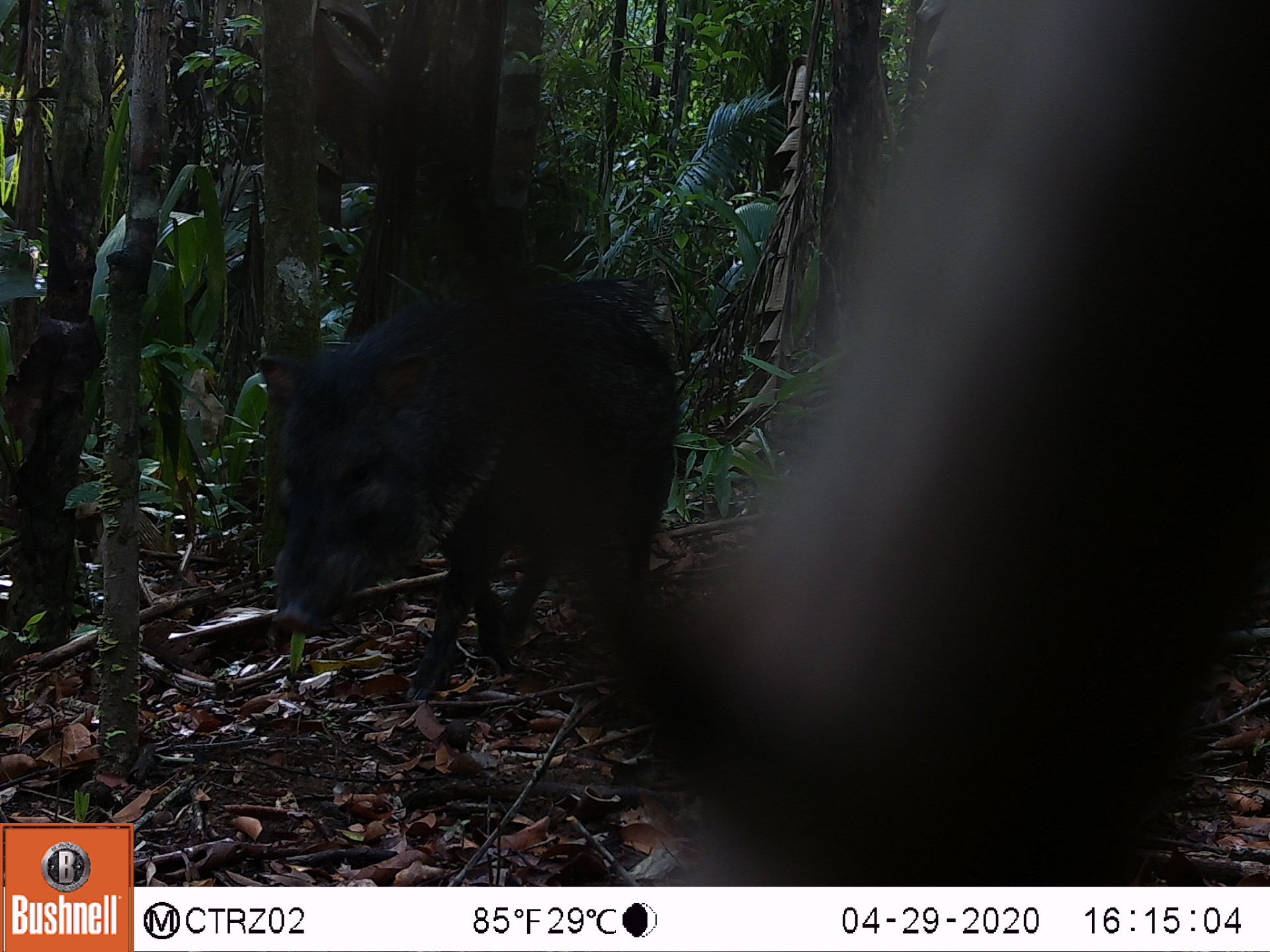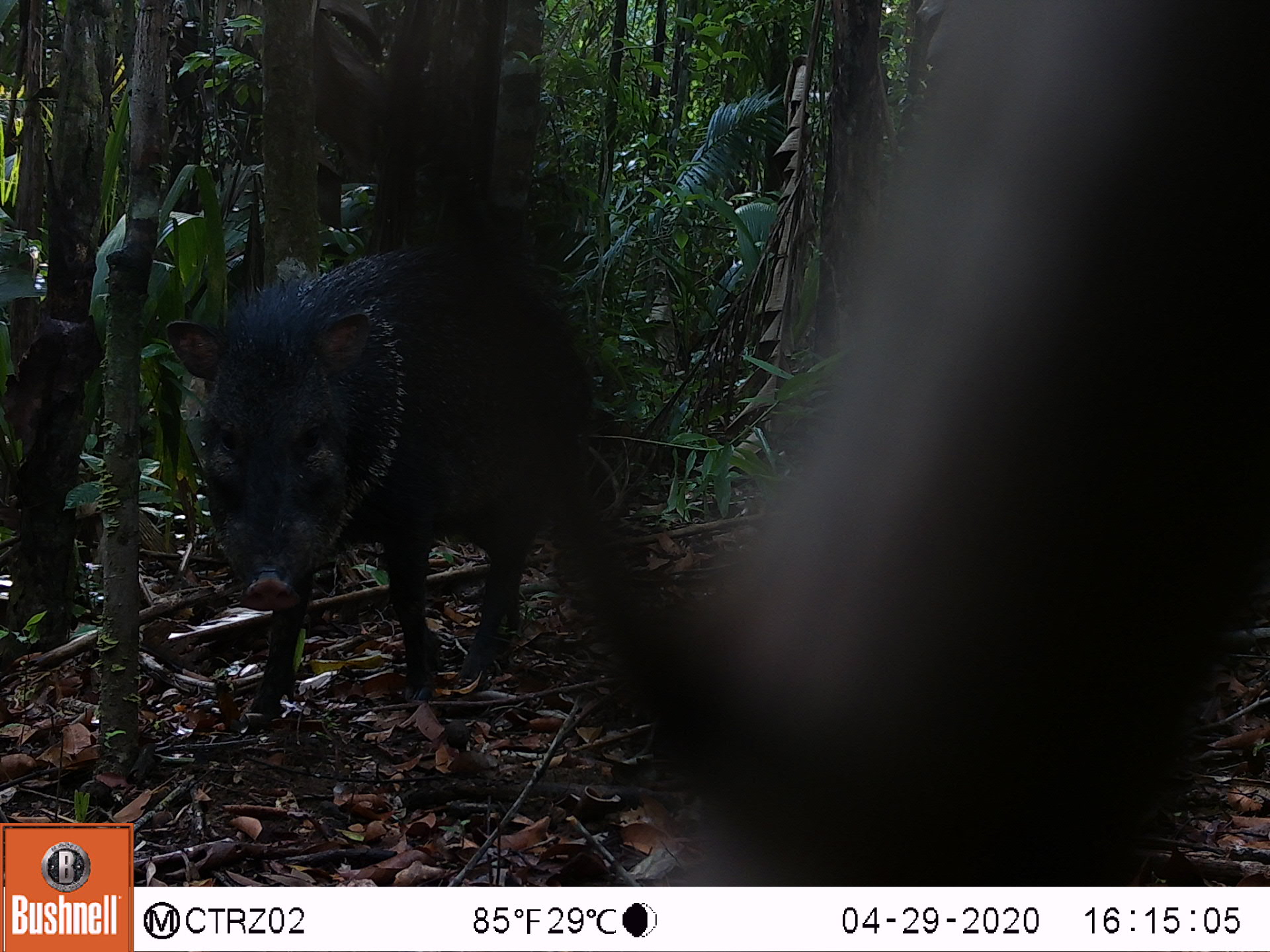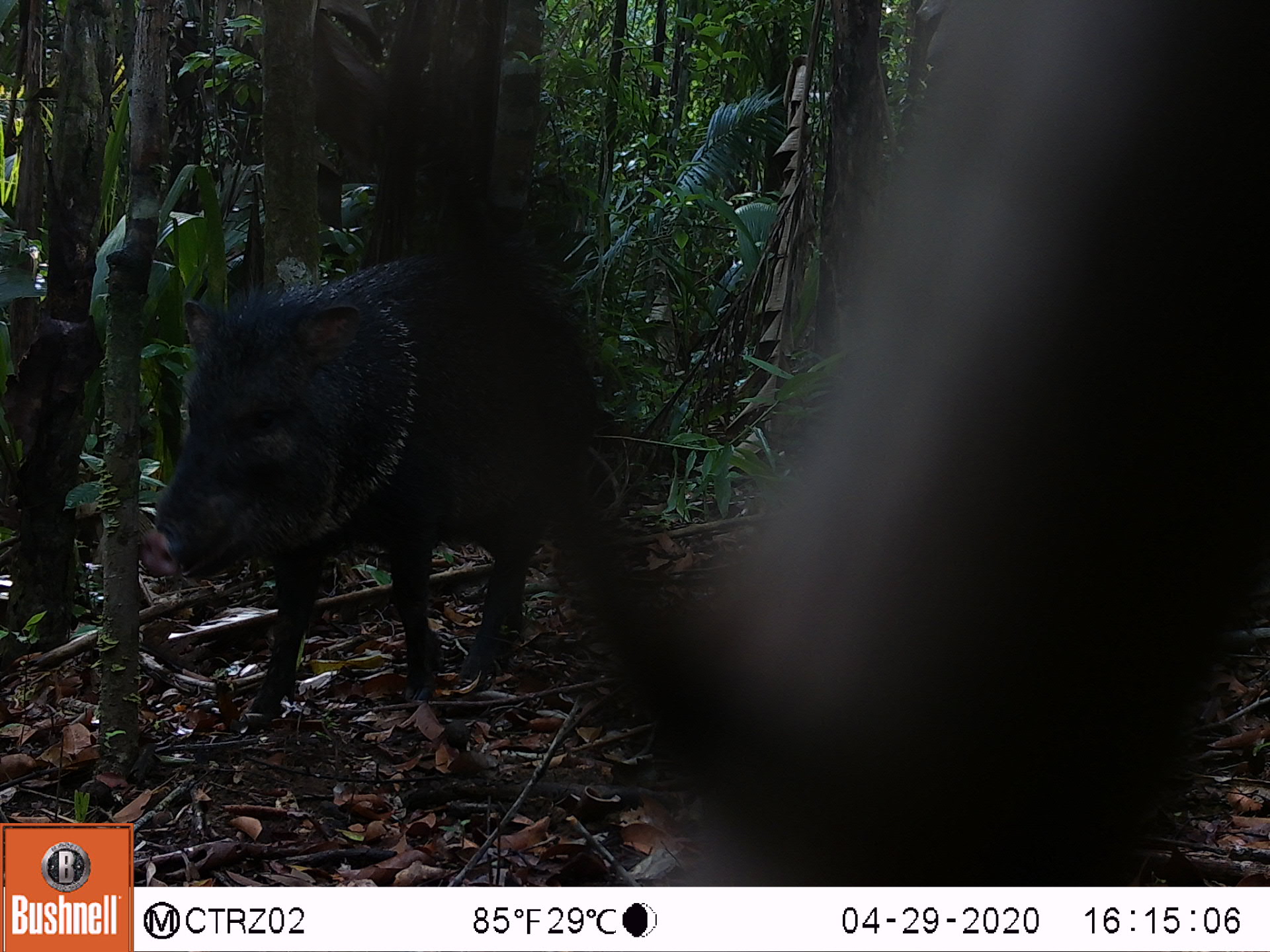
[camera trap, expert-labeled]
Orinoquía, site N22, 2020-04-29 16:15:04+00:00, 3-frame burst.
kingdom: Animalia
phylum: Chordata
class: Mammalia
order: Artiodactyla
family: Tayassuidae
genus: Pecari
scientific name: Pecari tajacu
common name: collared peccary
Collared peccary (Pecari tajacu).